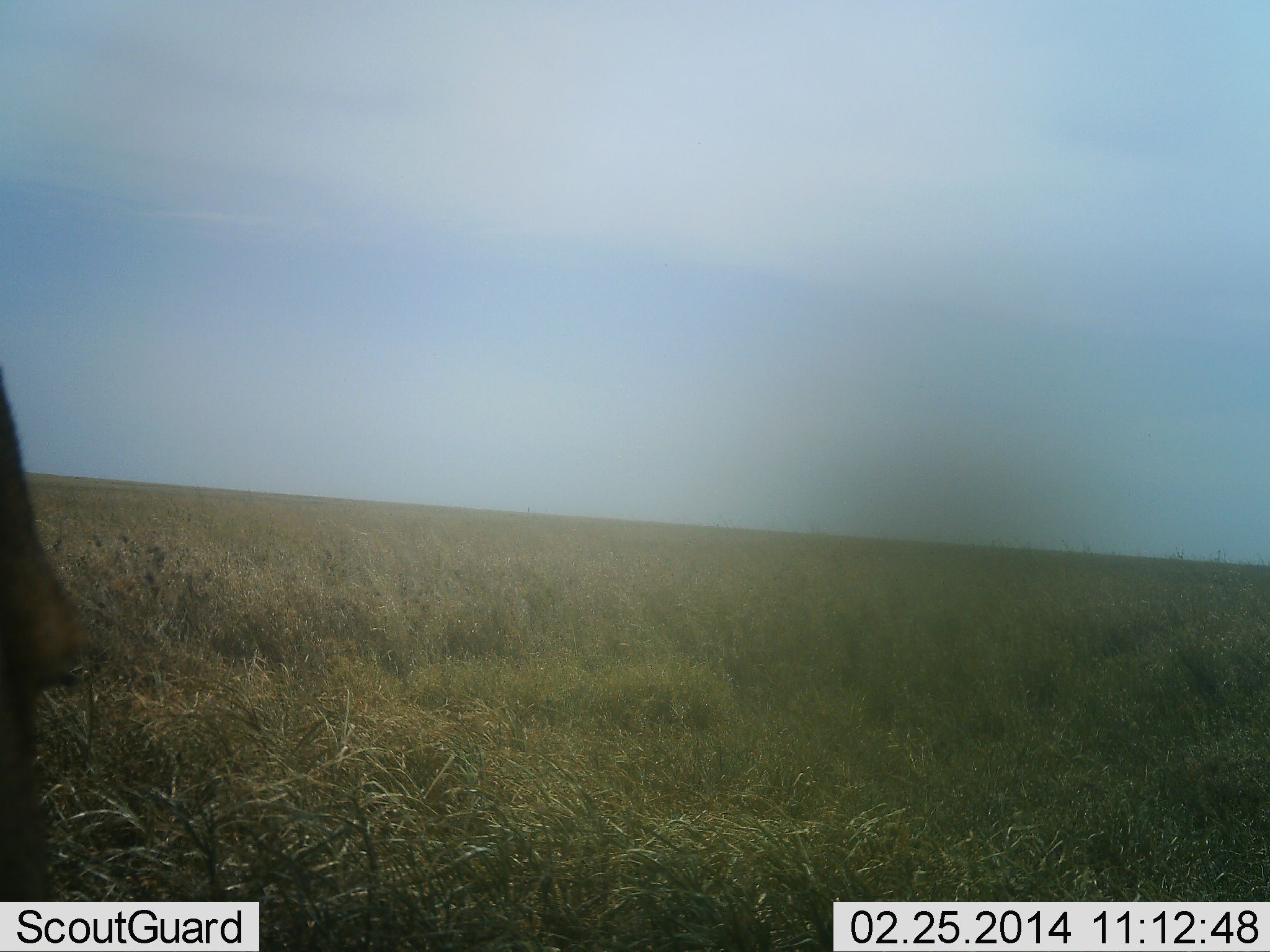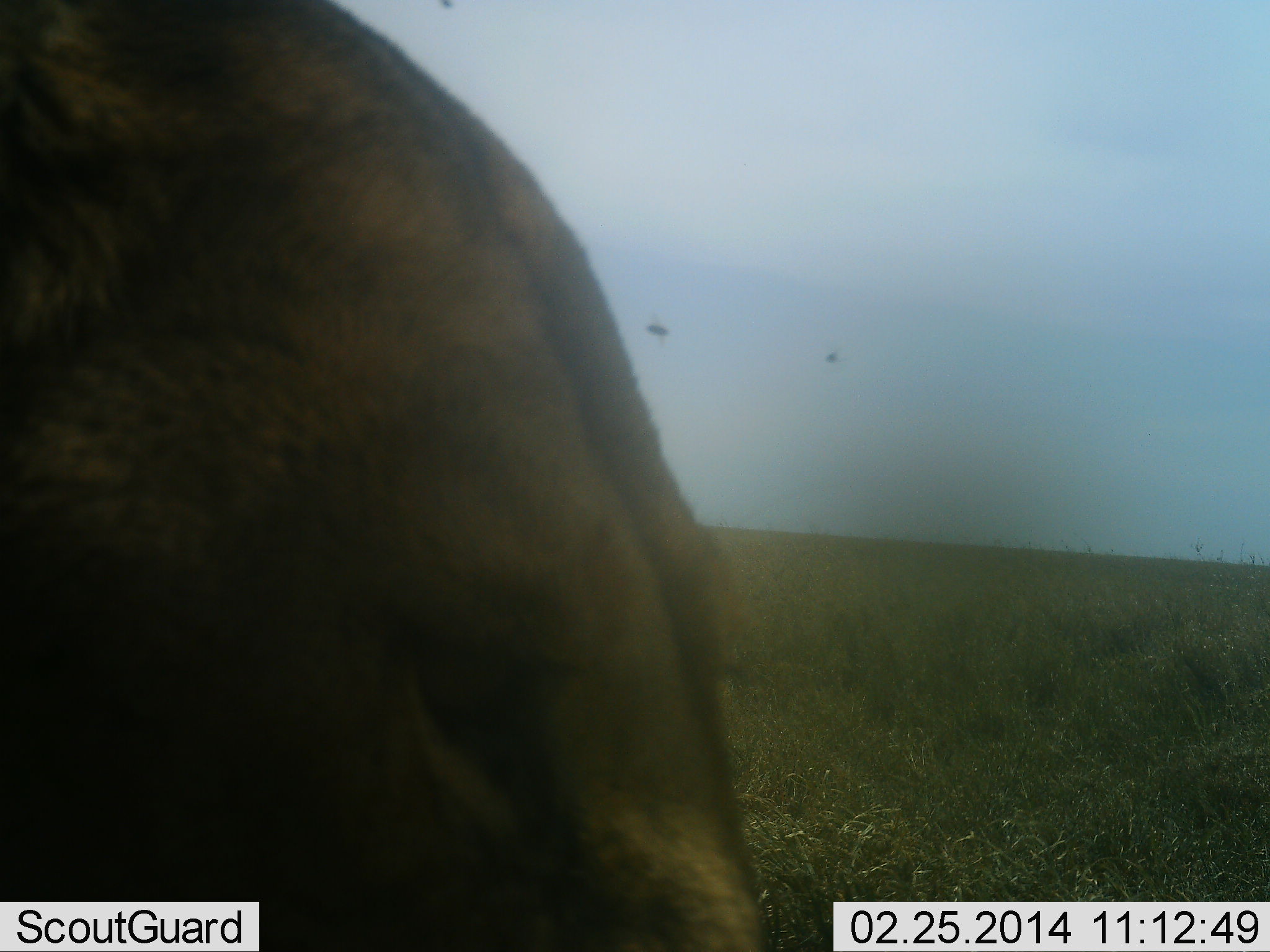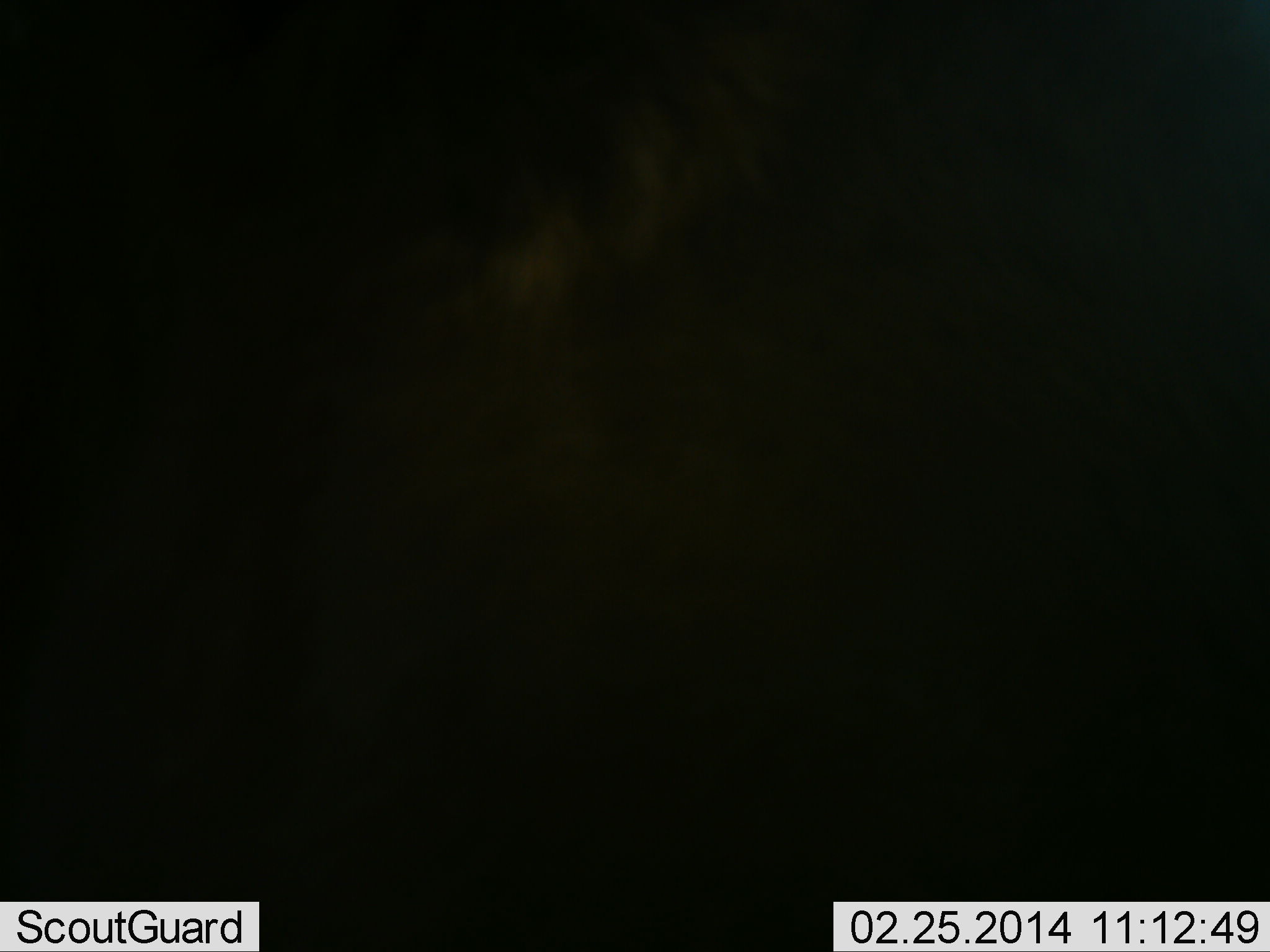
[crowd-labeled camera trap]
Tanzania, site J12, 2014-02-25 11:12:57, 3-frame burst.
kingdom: Animalia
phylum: Chordata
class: Mammalia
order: Carnivora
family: Felidae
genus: Panthera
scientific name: Panthera leo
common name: lion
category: lionfemale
Lionfemale (lion) (Panthera leo), count 1. Behavior (volunteer vote fractions): standing 18%, resting 0%, moving 91%, interacting 0%. Young present (vote fraction): 0%. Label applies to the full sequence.